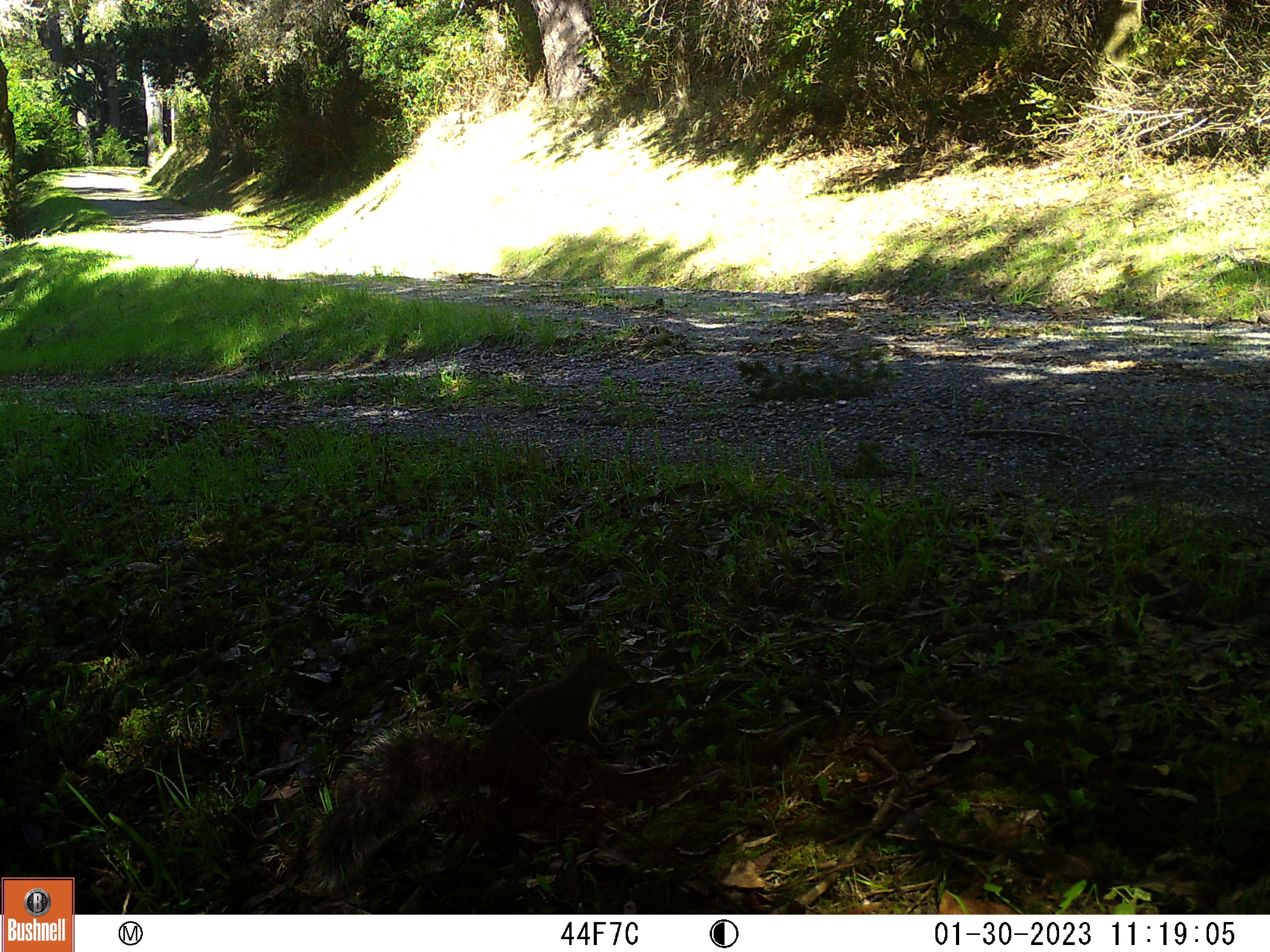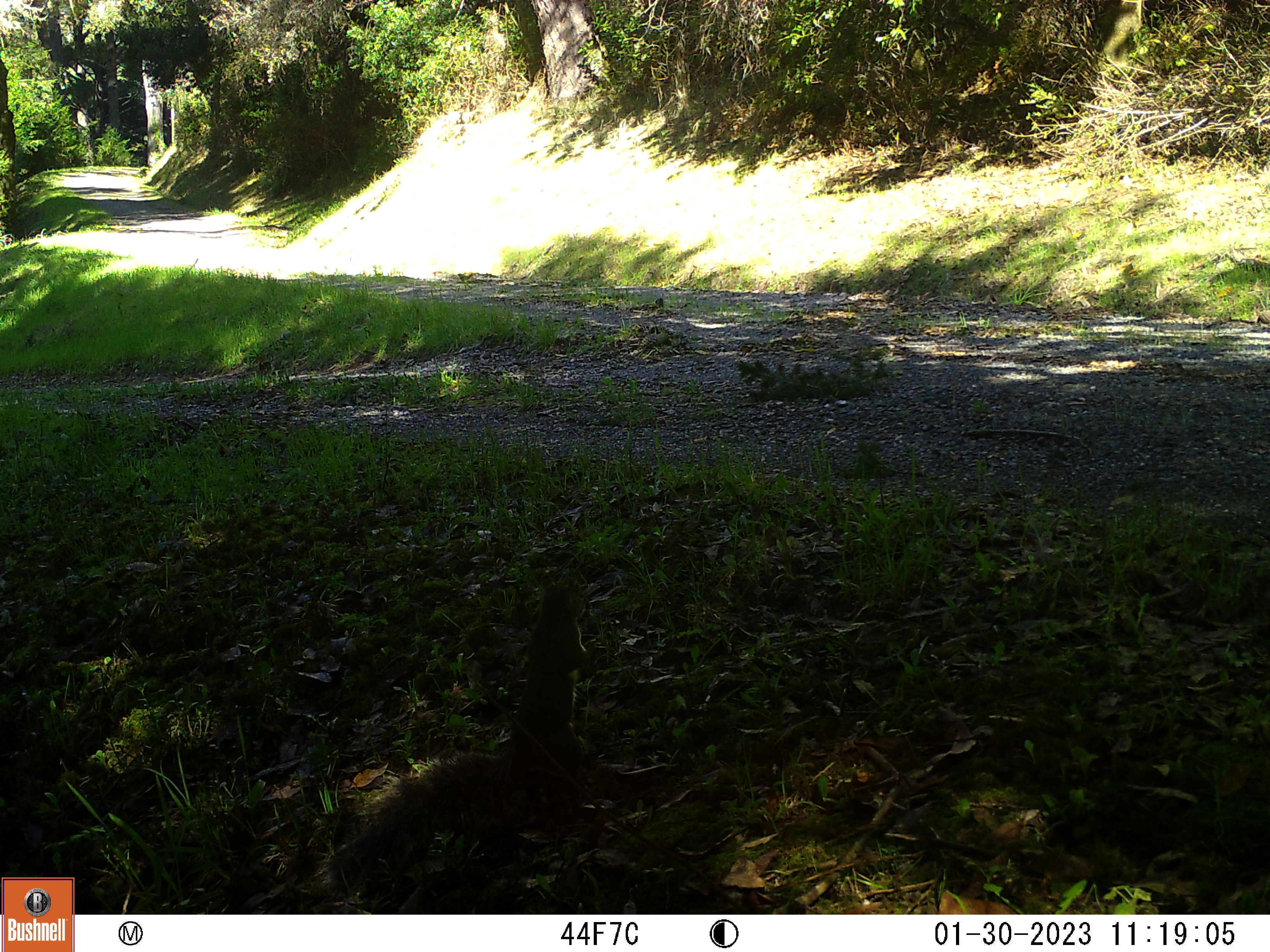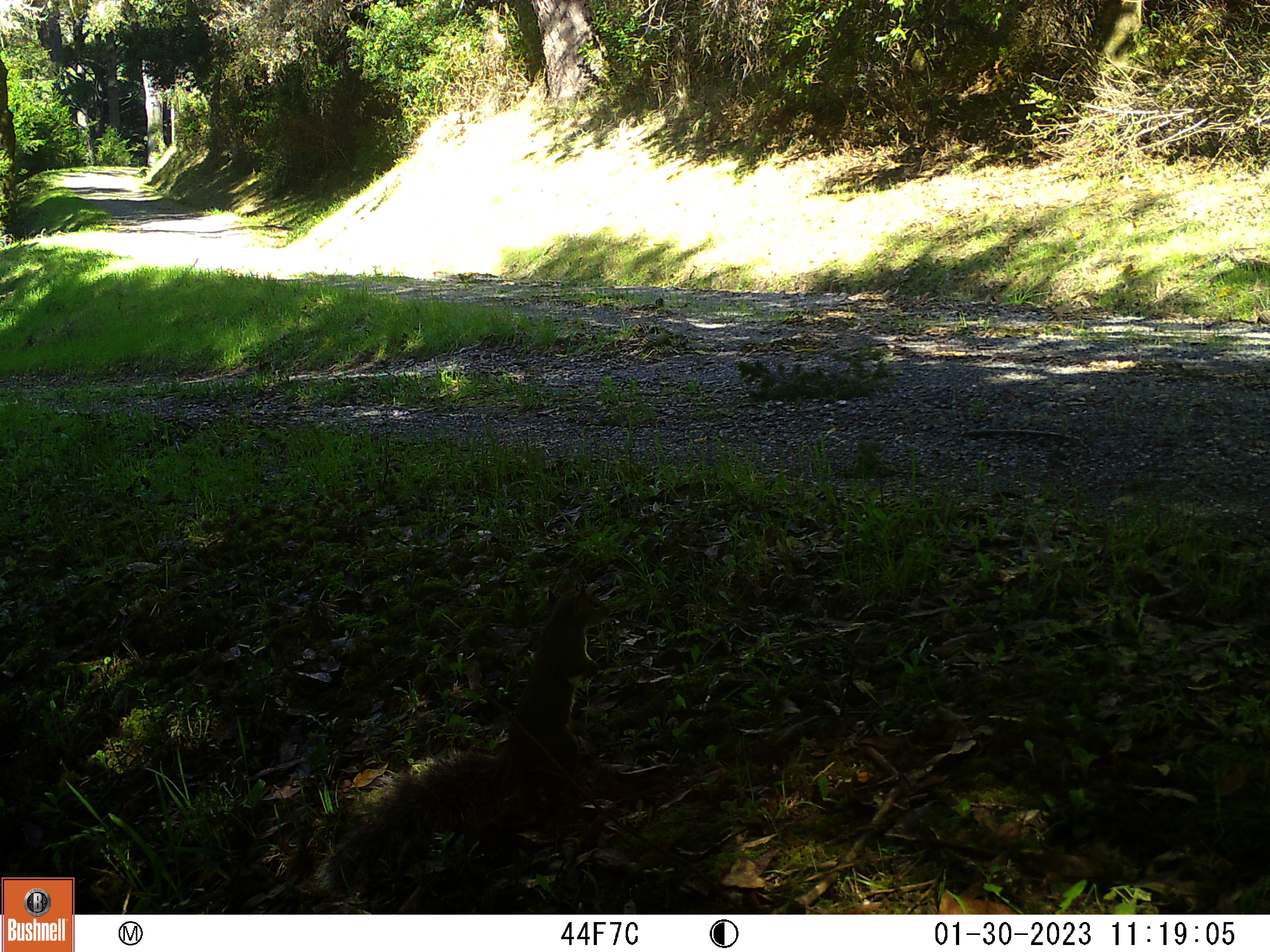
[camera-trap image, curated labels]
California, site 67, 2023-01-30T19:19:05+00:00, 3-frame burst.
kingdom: Animalia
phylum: Chordata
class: Mammalia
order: Rodentia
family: Sciuridae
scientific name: Sciuridae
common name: squirrel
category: unknown squirrel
Unknown squirrel (squirrel) (Sciuridae).